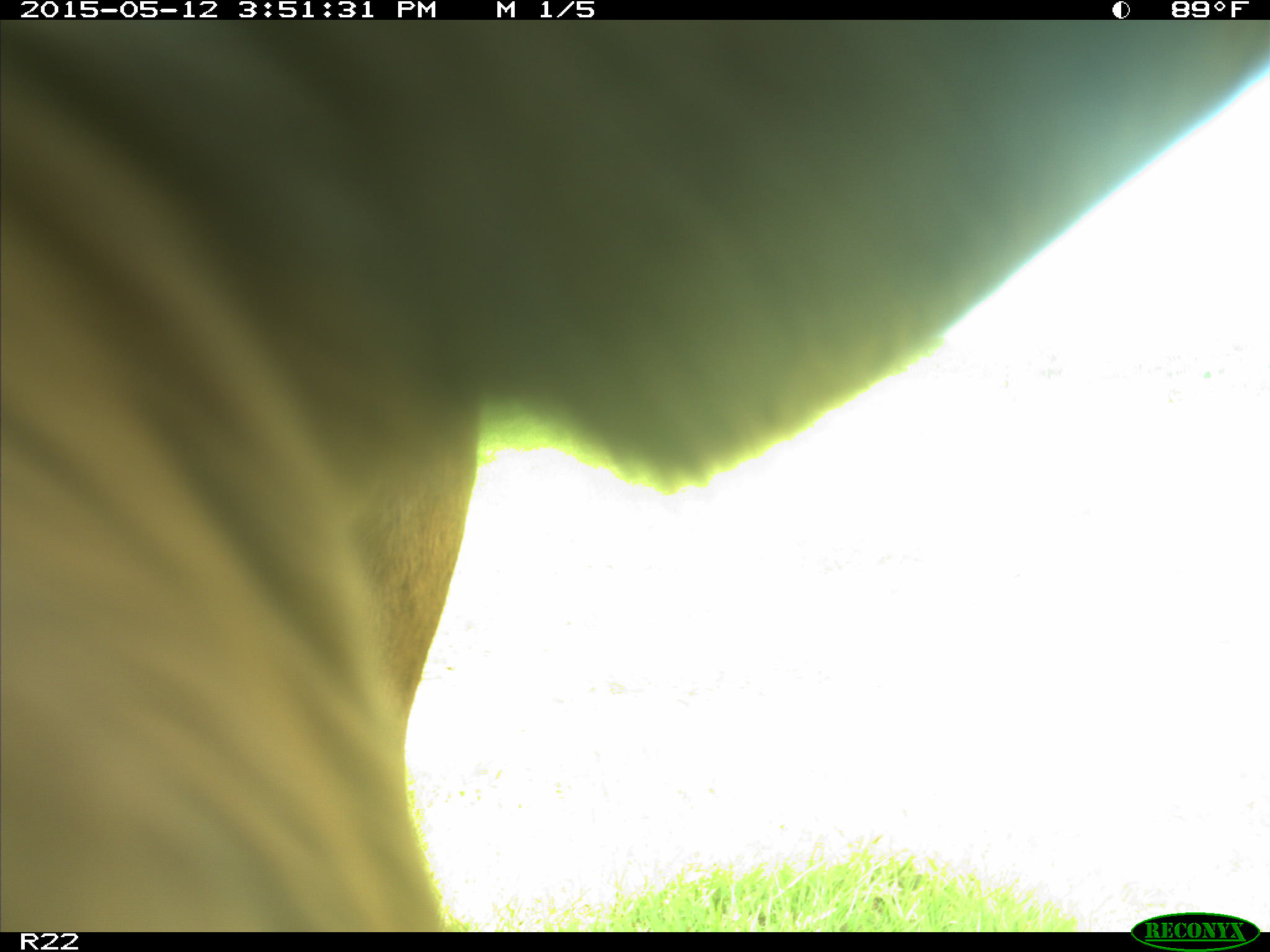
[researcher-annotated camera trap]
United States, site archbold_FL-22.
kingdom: Animalia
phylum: Chordata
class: Mammalia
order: Artiodactyla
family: Bovidae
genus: Bos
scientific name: Bos taurus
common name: domestic cow